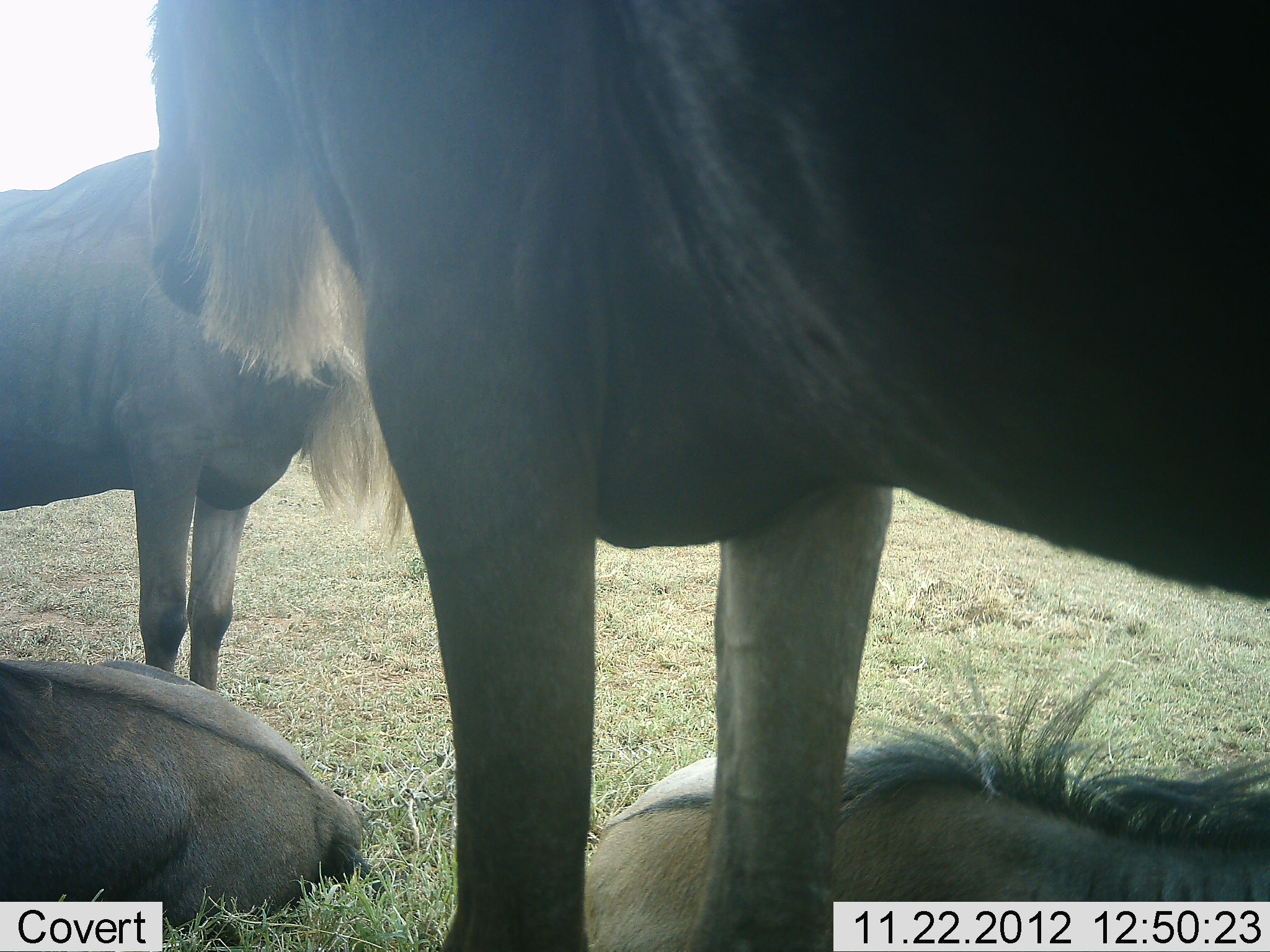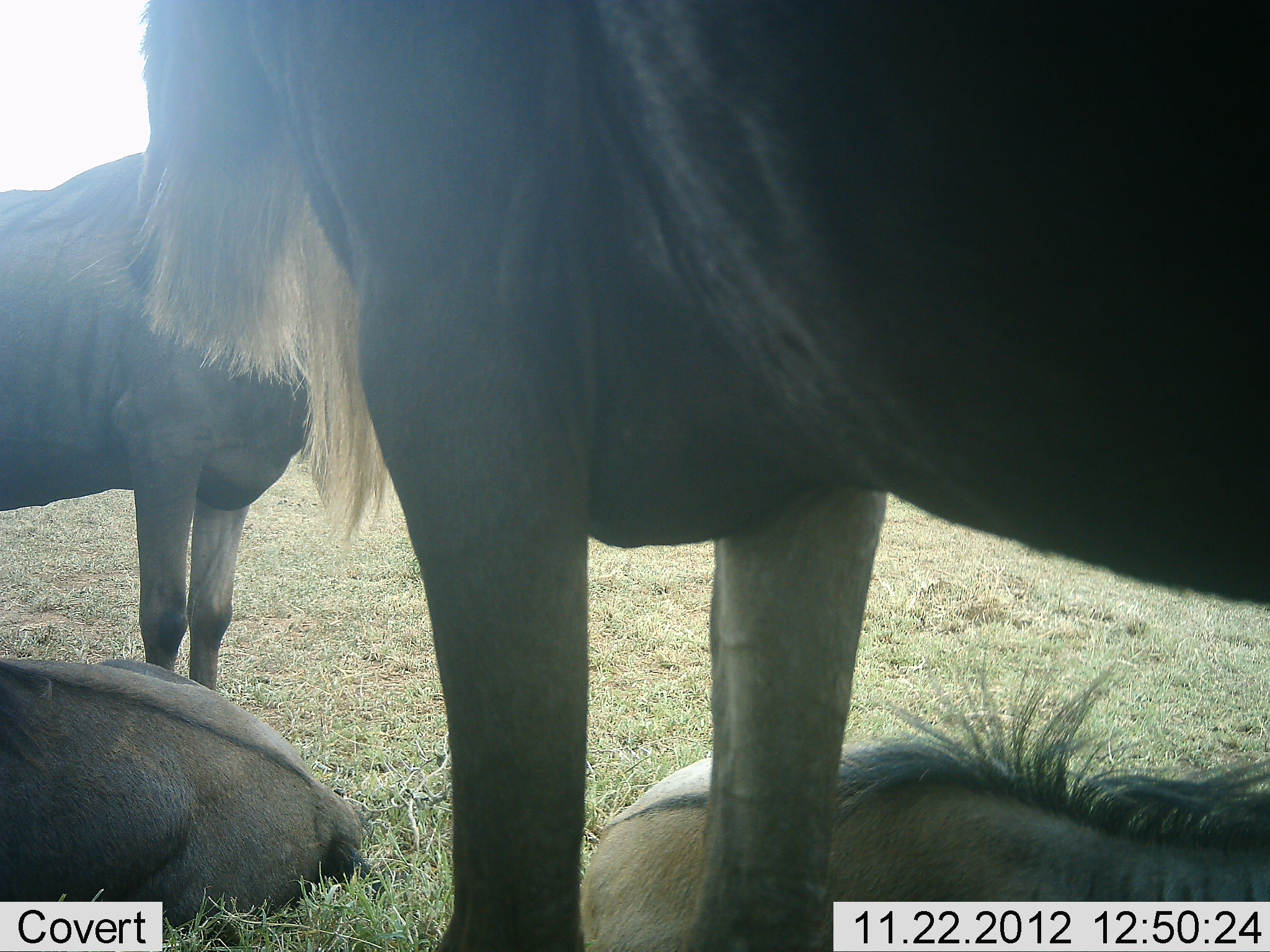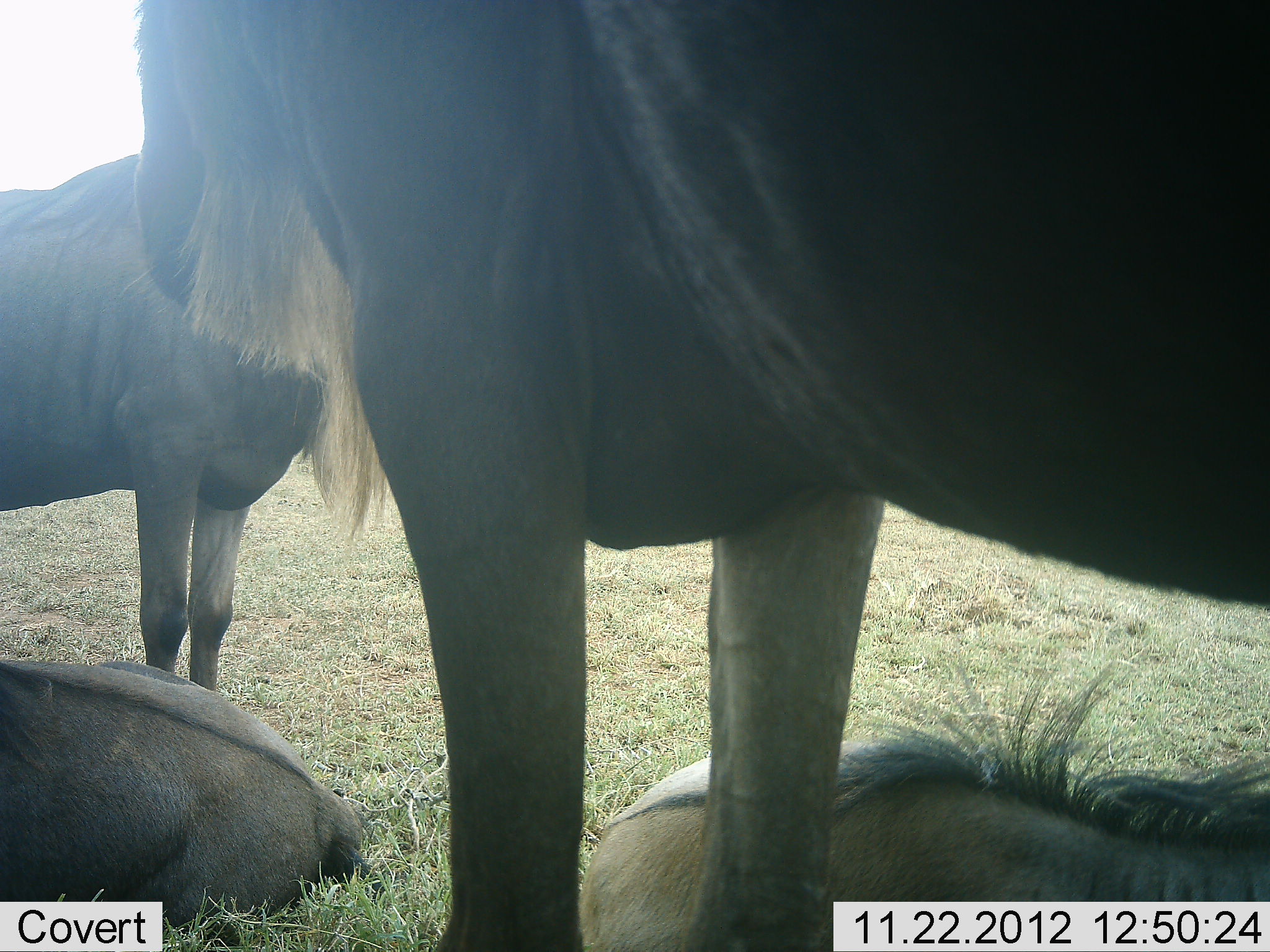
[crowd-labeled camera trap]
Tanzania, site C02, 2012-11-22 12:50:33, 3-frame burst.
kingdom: Animalia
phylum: Chordata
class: Mammalia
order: Artiodactyla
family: Bovidae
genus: Connochaetes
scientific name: Connochaetes taurinus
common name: blue wildebeest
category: wildebeest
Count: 4.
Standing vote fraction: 76%.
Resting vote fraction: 94%.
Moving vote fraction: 0%.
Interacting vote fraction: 6%.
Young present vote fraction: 0%.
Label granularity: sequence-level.